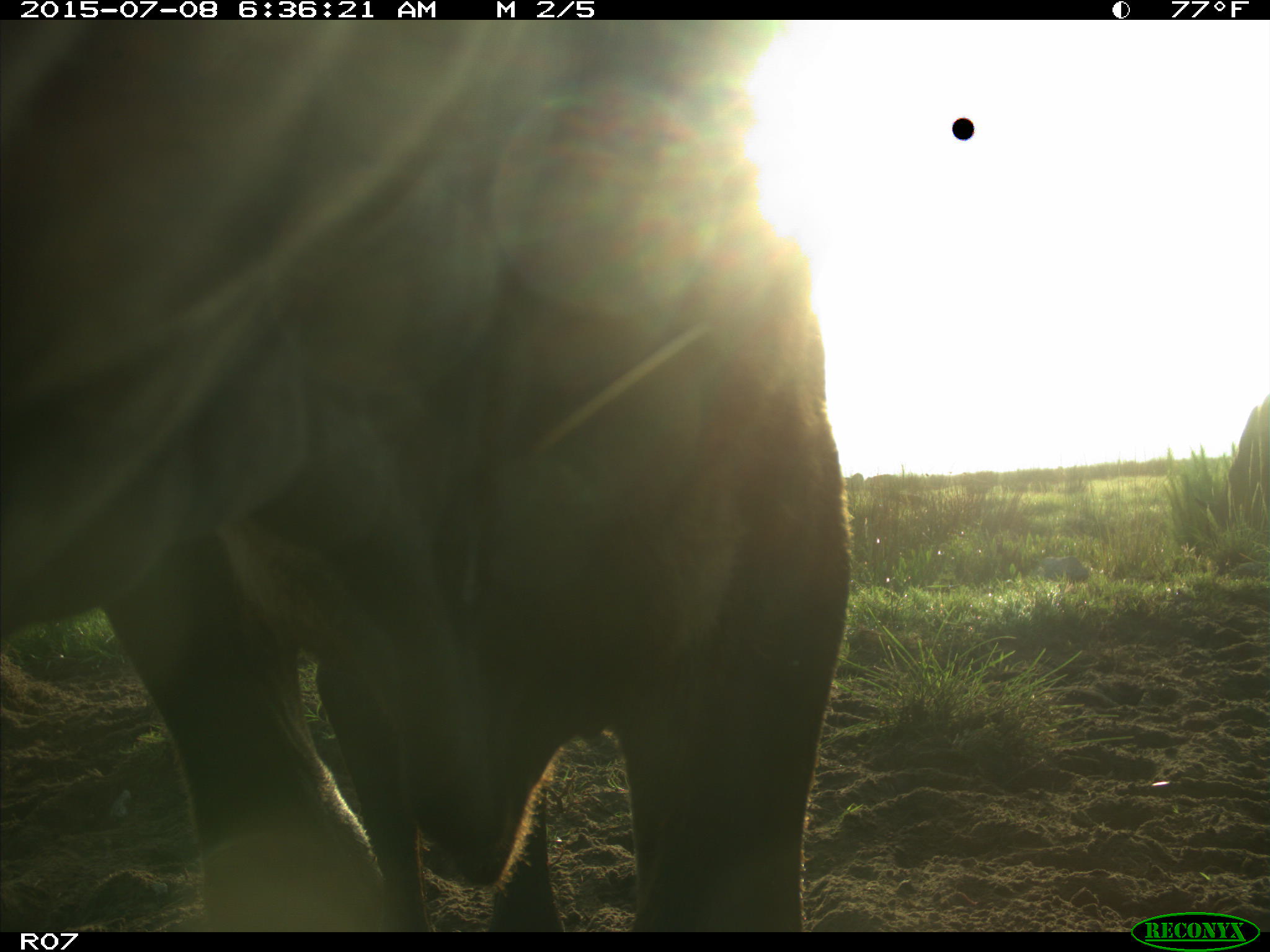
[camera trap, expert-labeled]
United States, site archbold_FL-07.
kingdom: Animalia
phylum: Chordata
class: Mammalia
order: Artiodactyla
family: Bovidae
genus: Bos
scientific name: Bos taurus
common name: domestic cow